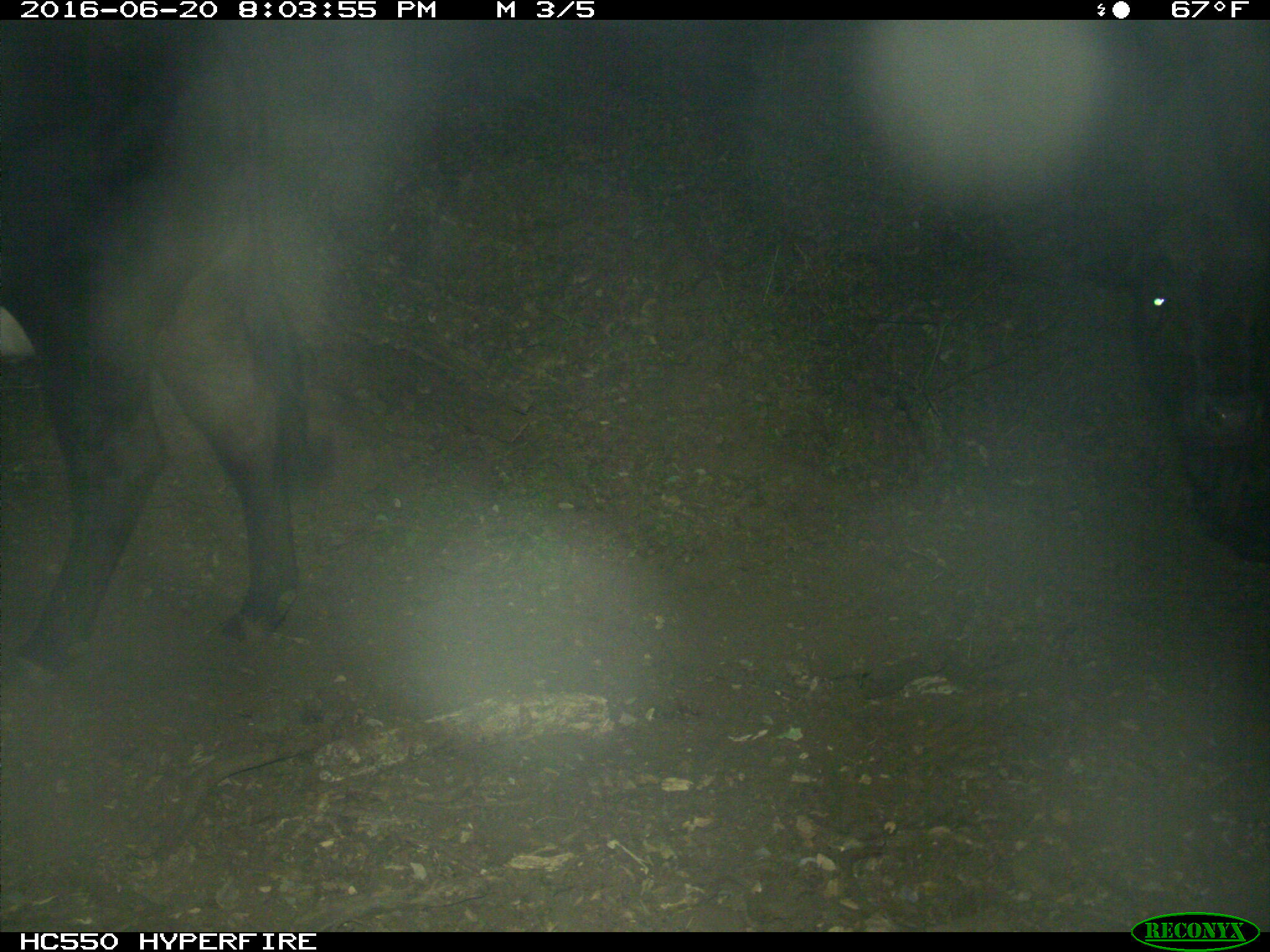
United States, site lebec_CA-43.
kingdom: Animalia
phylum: Chordata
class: Mammalia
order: Artiodactyla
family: Bovidae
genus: Bos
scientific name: Bos taurus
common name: domestic cow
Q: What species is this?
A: Bos taurus (domestic cow).